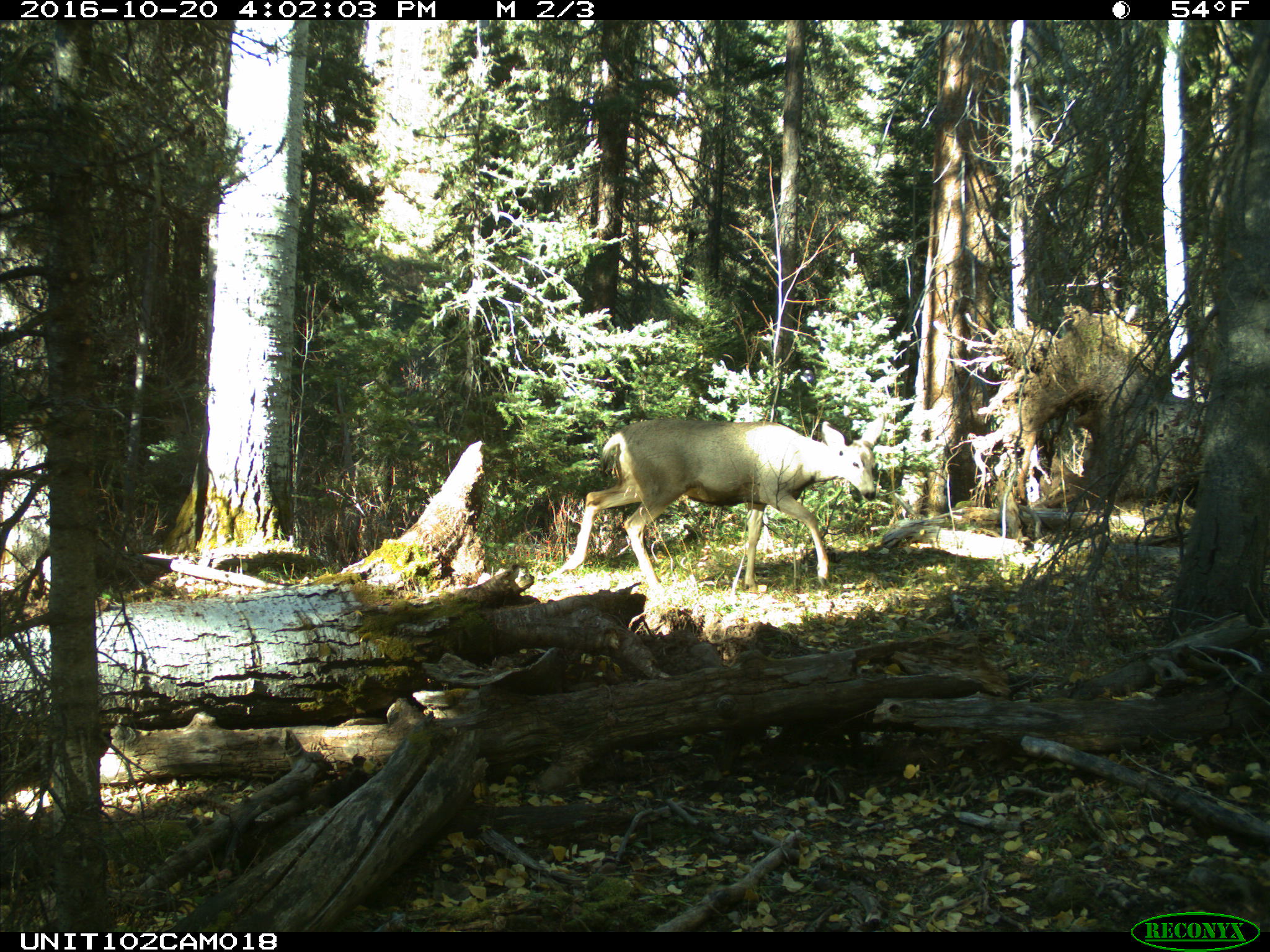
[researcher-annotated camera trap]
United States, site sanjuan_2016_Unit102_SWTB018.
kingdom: Animalia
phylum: Chordata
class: Mammalia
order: Artiodactyla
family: Cervidae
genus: Odocoileus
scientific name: Odocoileus hemionus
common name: mule deer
Odocoileus hemionus (mule deer).